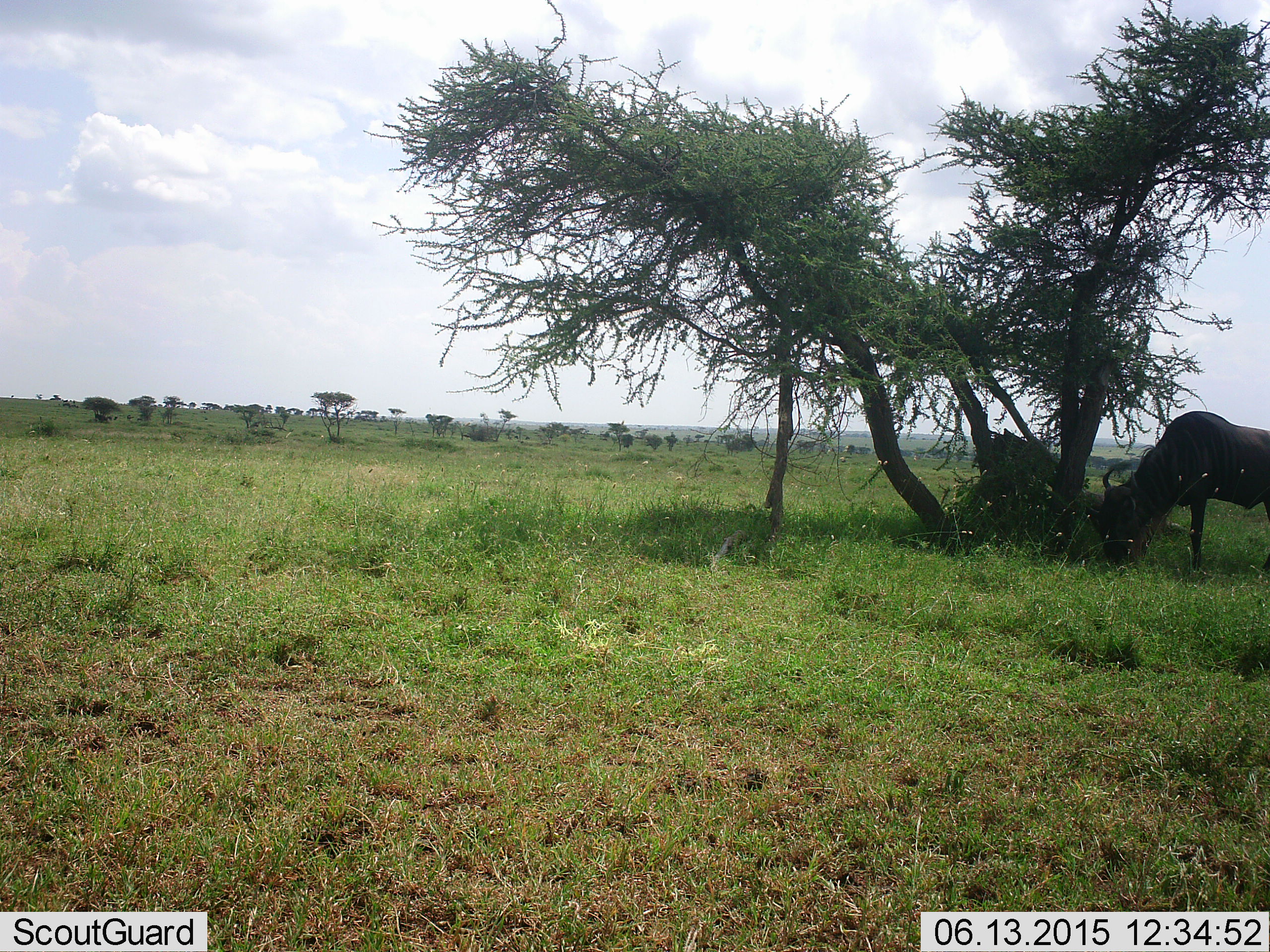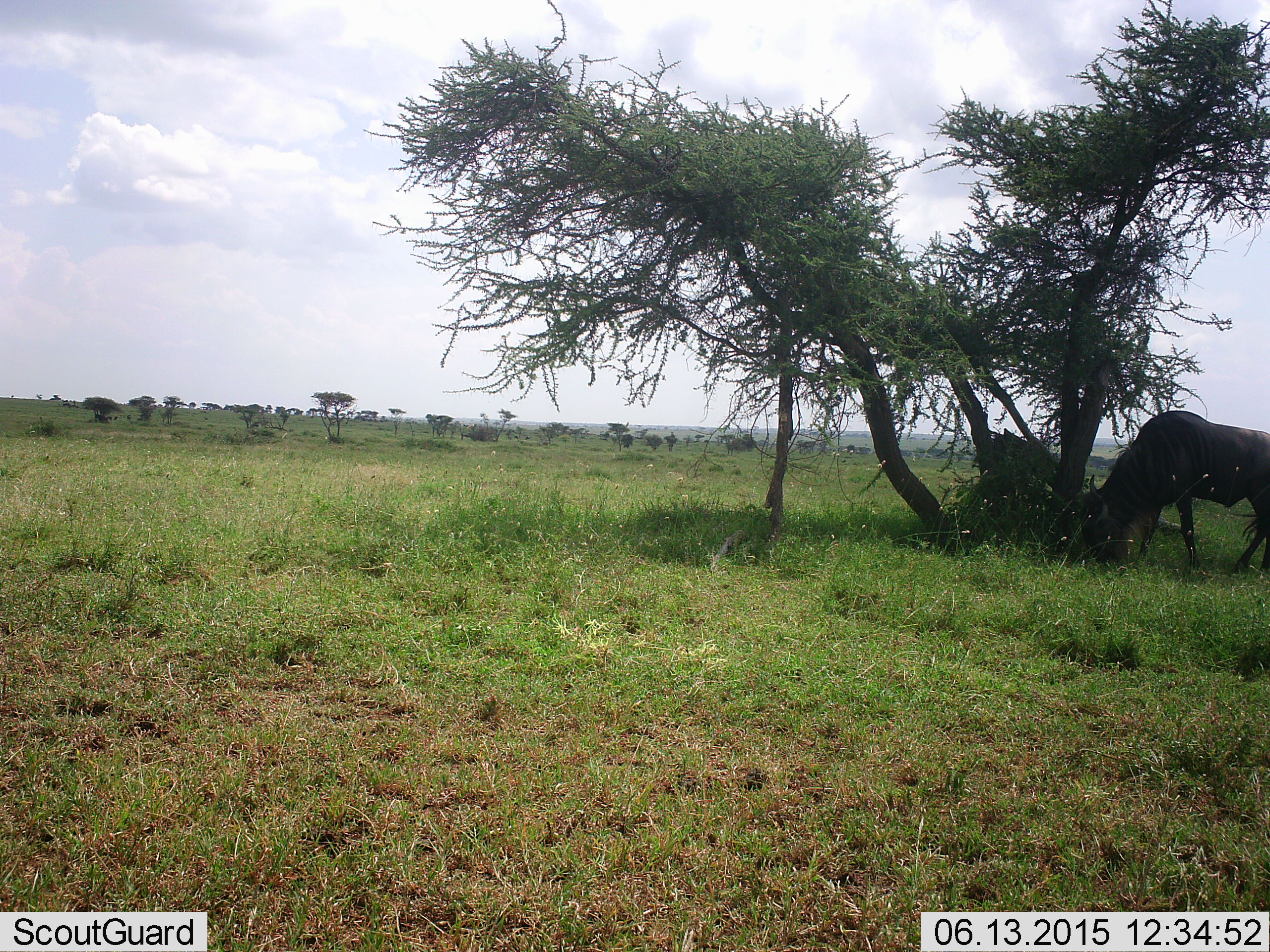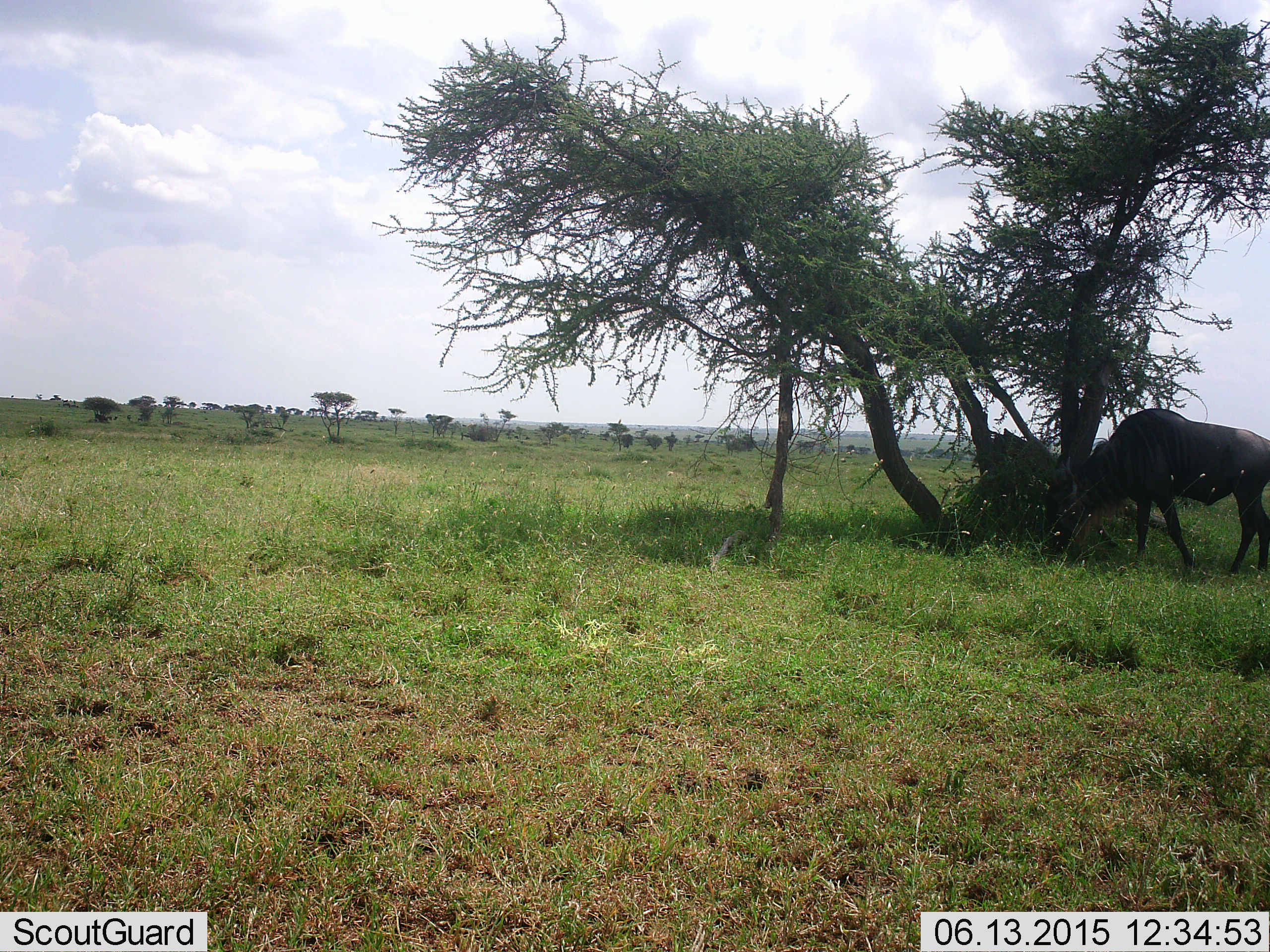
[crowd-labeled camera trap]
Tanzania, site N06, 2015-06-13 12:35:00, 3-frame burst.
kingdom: Animalia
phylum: Chordata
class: Mammalia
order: Artiodactyla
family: Bovidae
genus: Connochaetes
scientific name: Connochaetes taurinus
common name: blue wildebeest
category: wildebeest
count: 1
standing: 30%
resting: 0%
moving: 0%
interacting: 0%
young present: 0%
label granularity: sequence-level